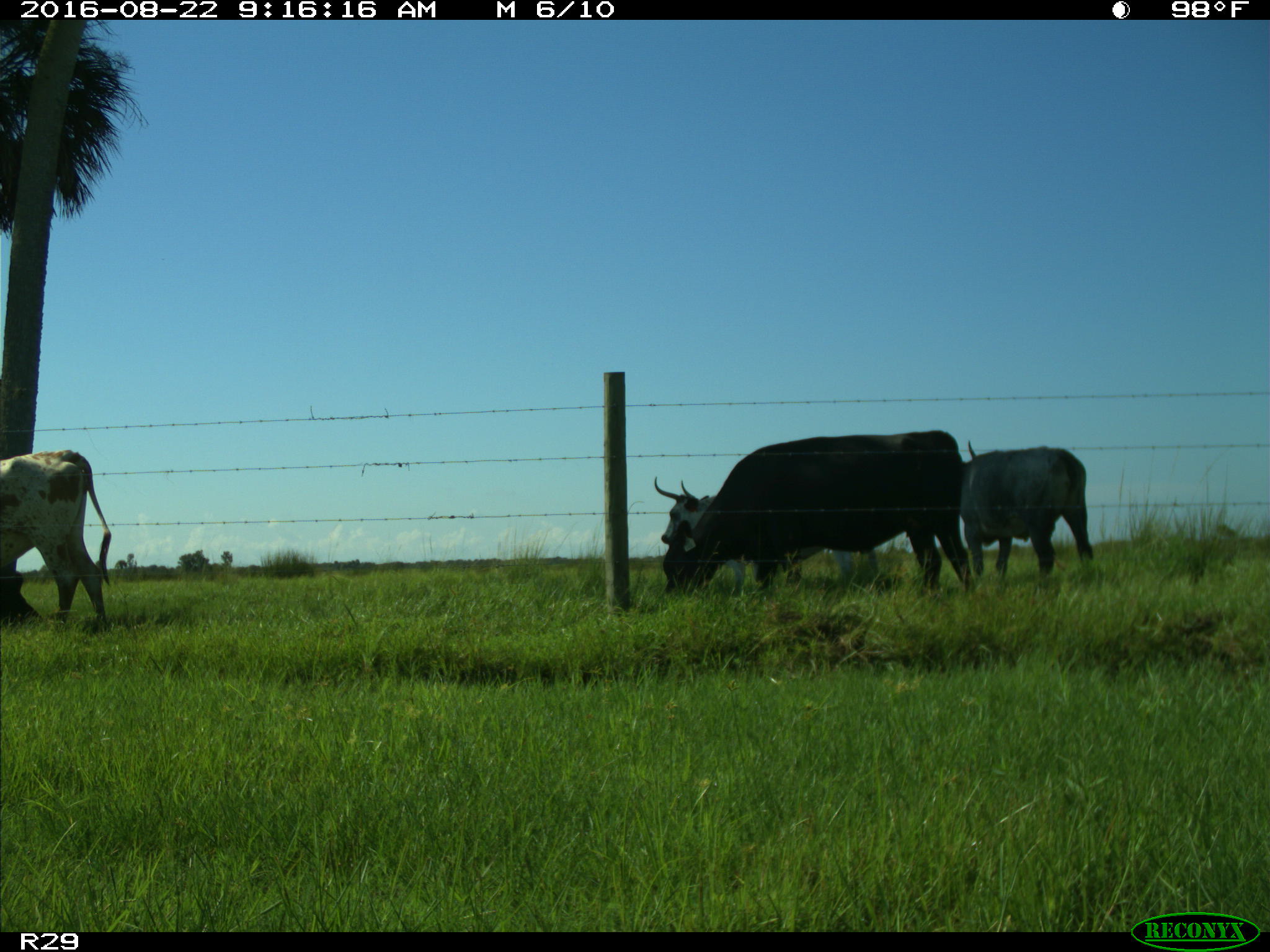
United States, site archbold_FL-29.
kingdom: Animalia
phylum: Chordata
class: Mammalia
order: Artiodactyla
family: Bovidae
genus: Bos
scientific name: Bos taurus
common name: domestic cow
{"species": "Bos taurus (domestic cow)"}